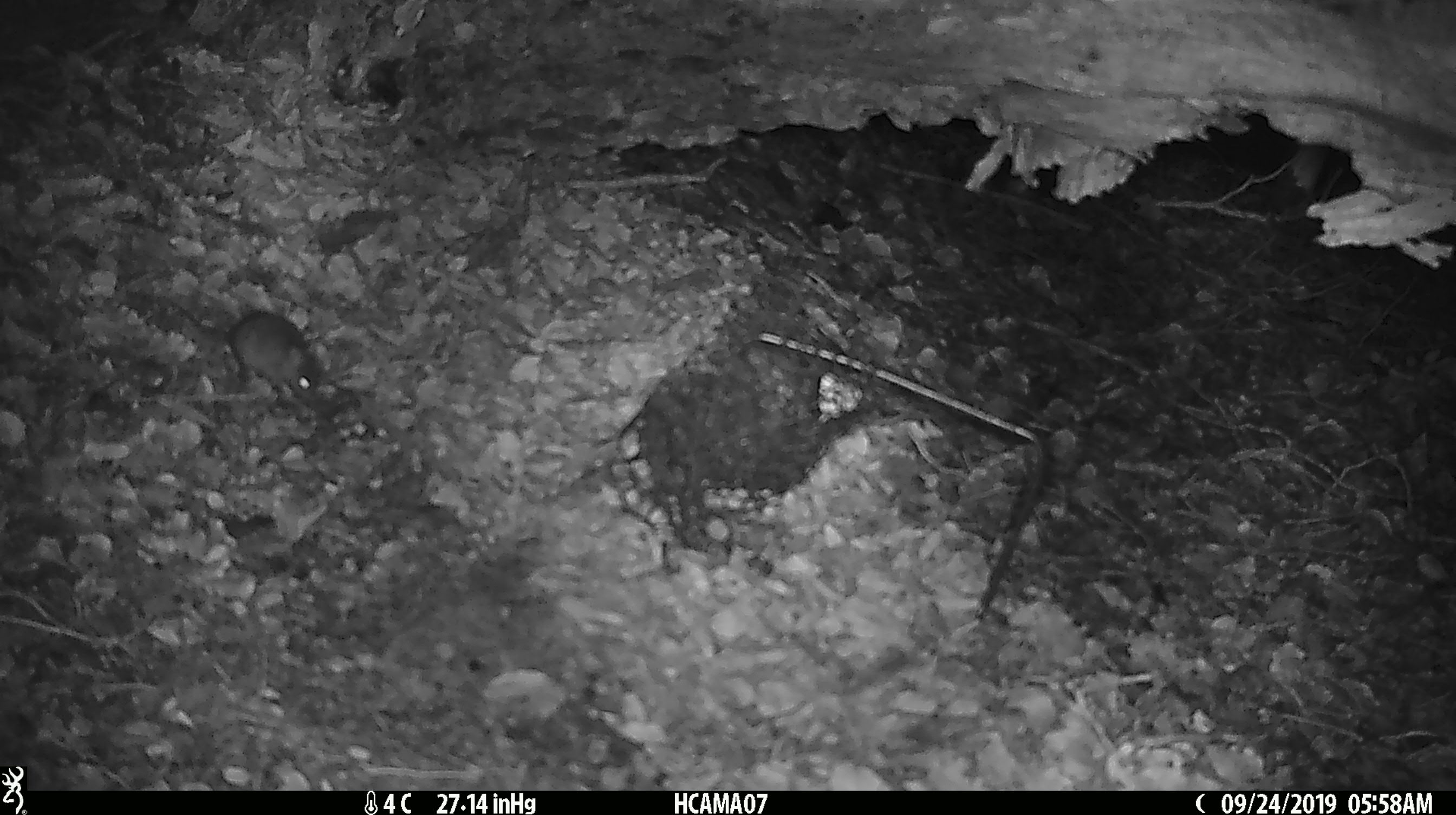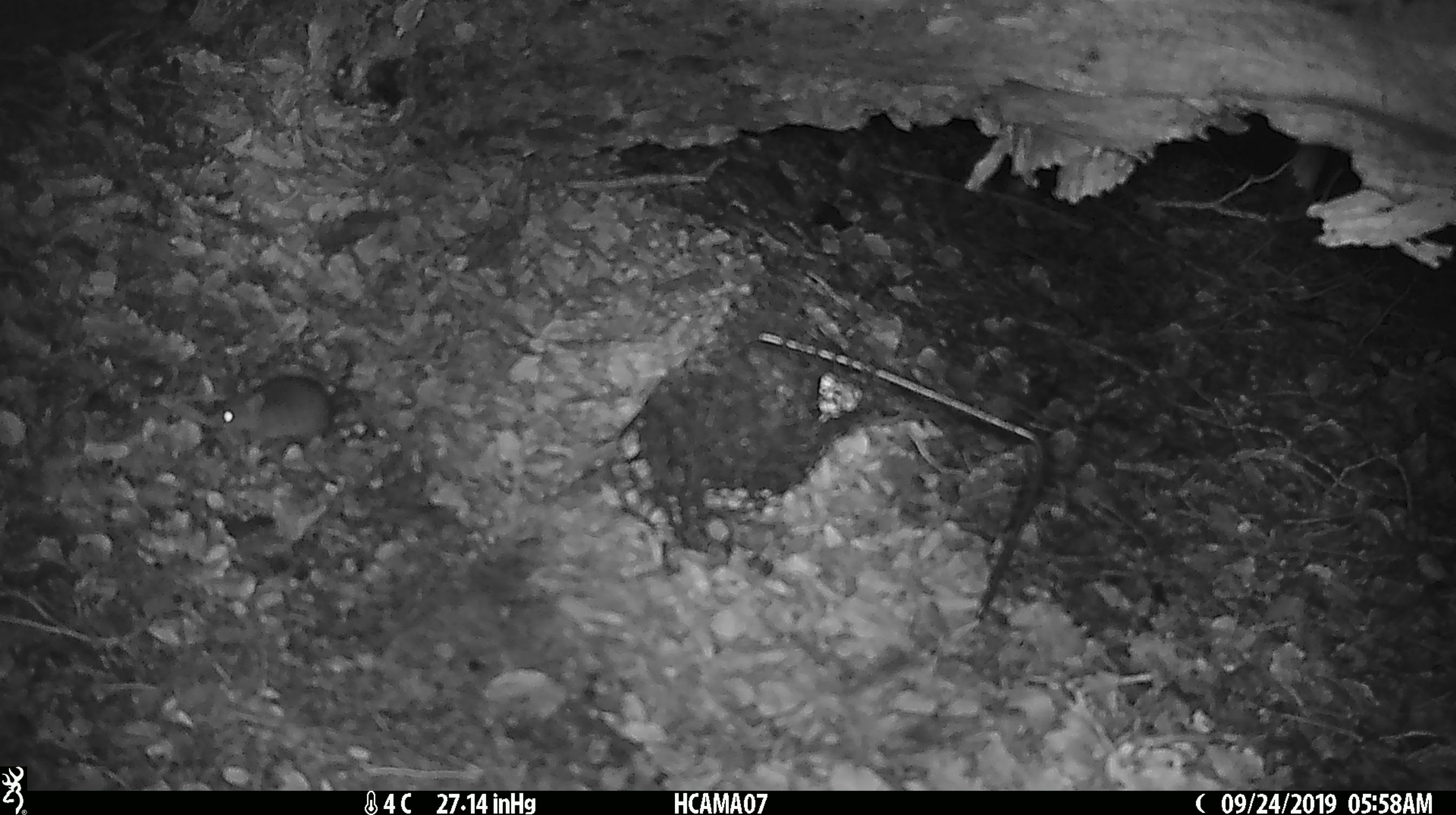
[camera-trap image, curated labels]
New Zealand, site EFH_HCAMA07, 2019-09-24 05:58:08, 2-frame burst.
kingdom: Animalia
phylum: Chordata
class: Mammalia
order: Rodentia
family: Muridae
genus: Mus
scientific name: Mus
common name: mouse